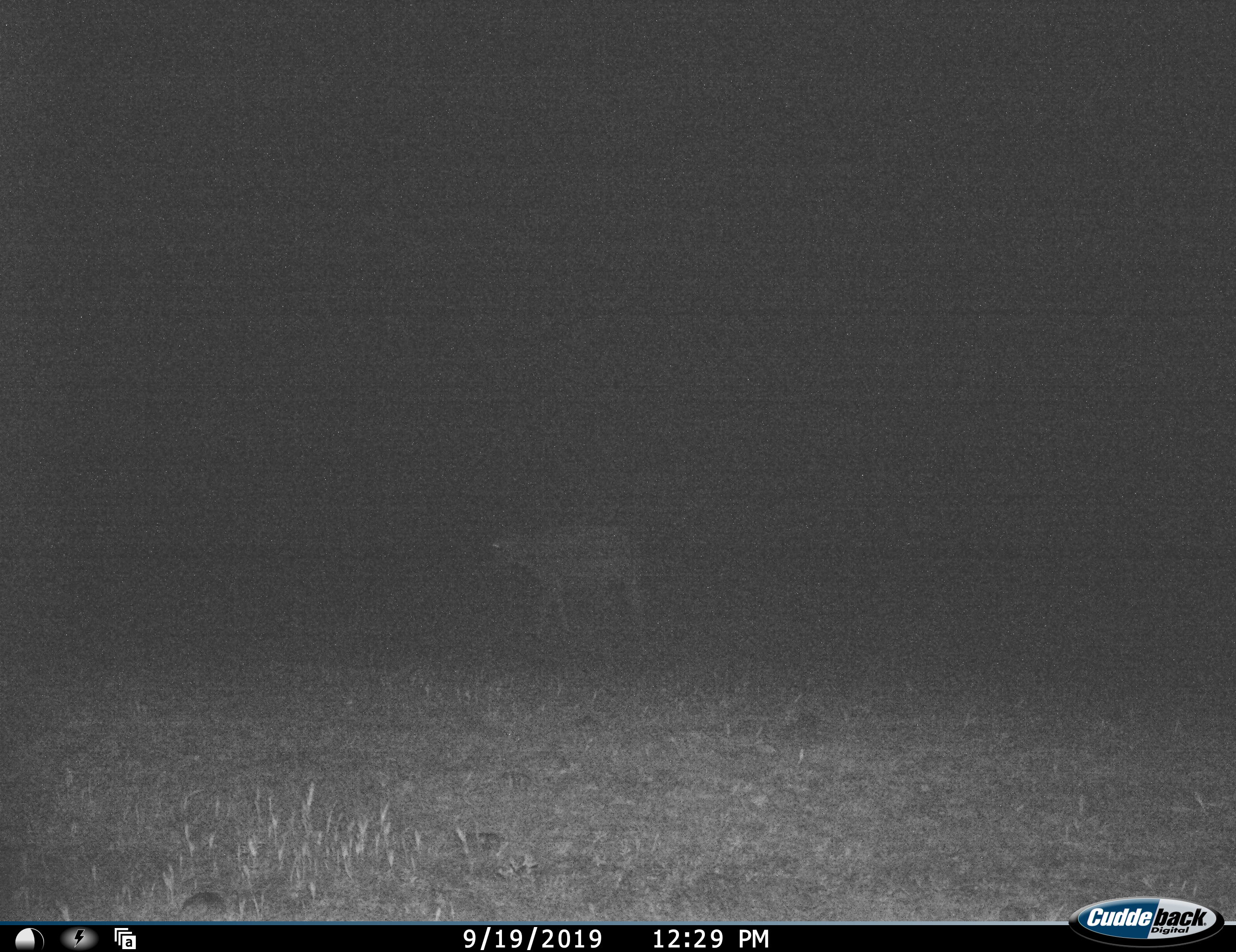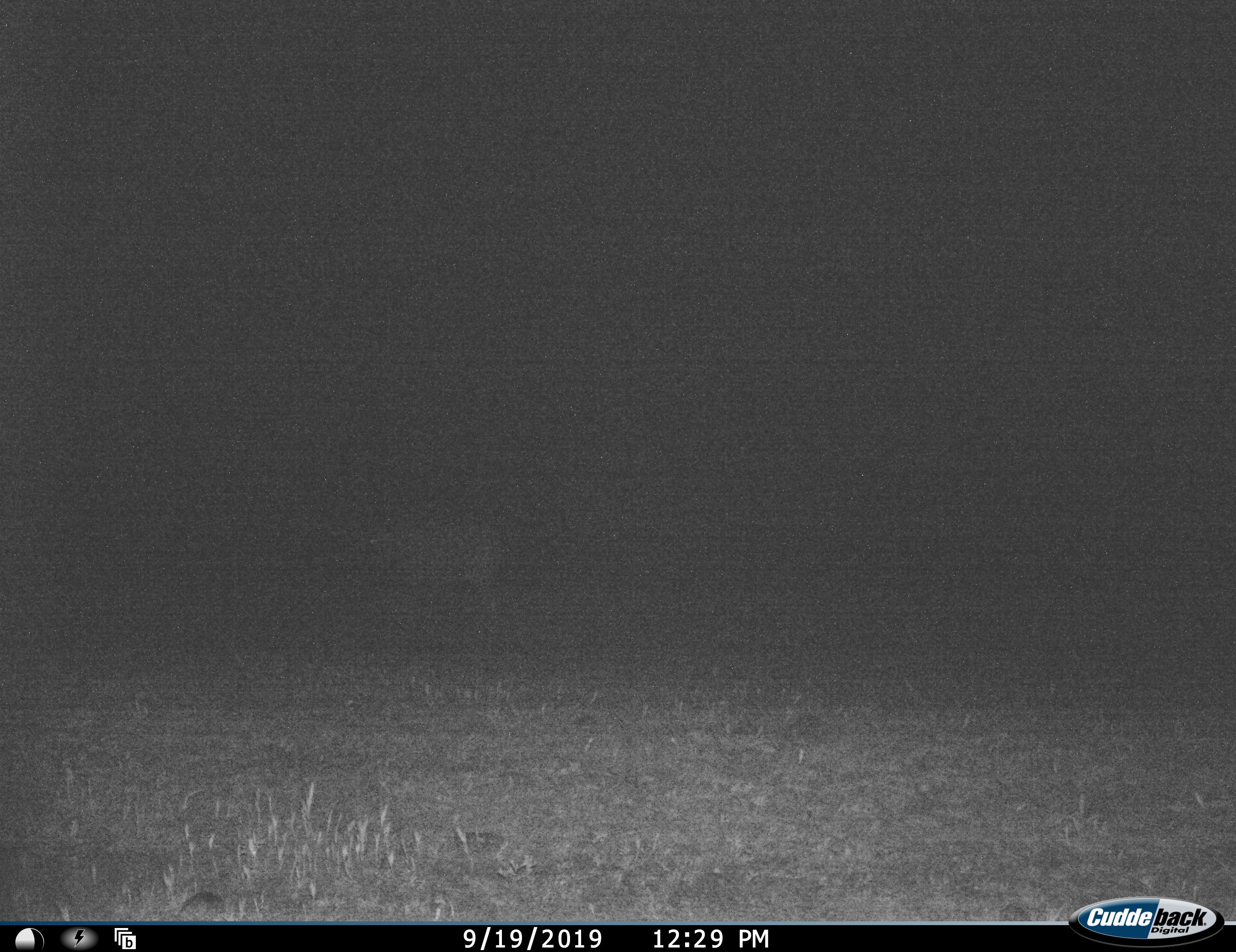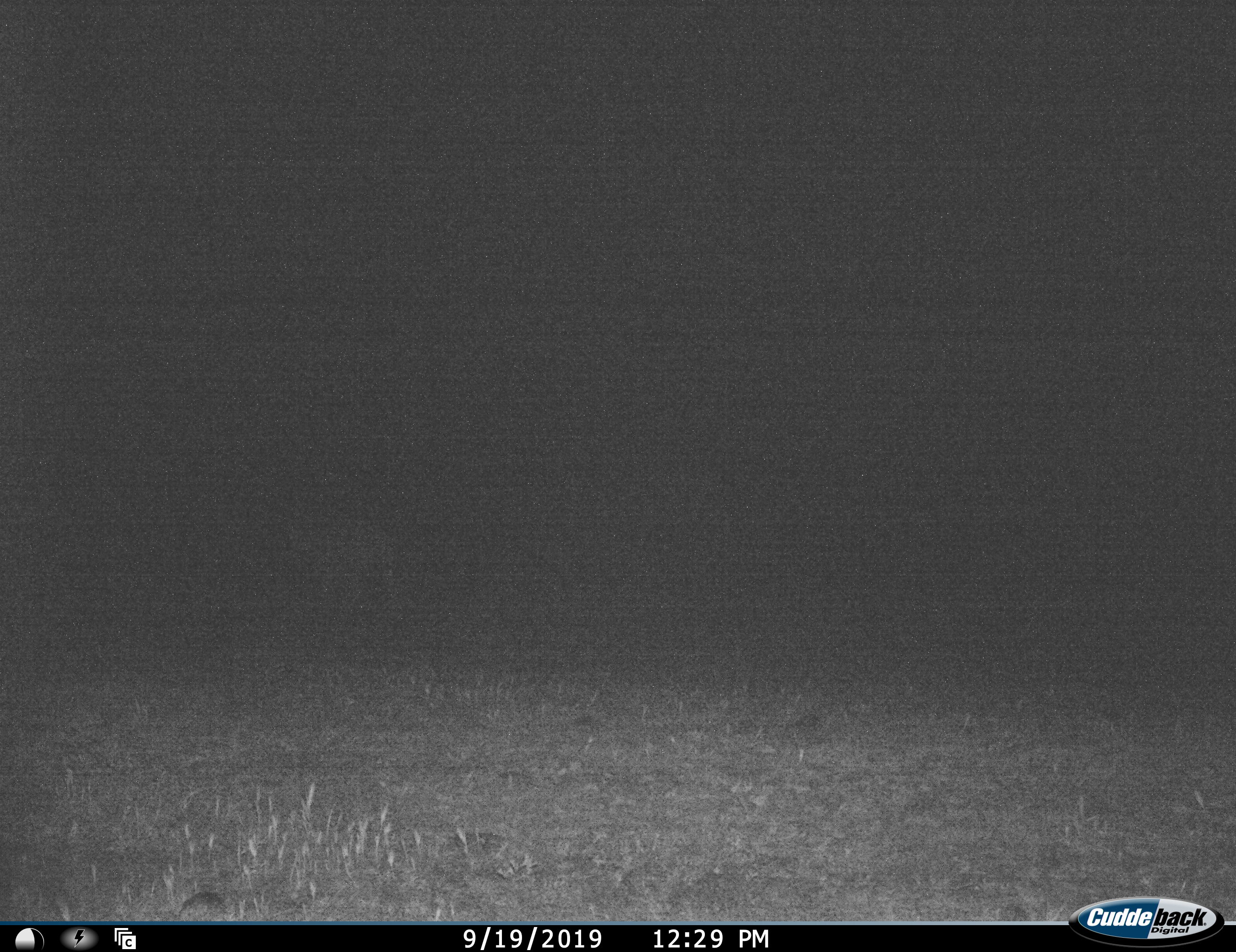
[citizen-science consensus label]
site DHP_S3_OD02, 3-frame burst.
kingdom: Animalia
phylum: Chordata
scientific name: Vertebrata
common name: domestic animal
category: domesticanimal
Domesticanimal (domestic animal) (Vertebrata), count 1. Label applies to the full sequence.